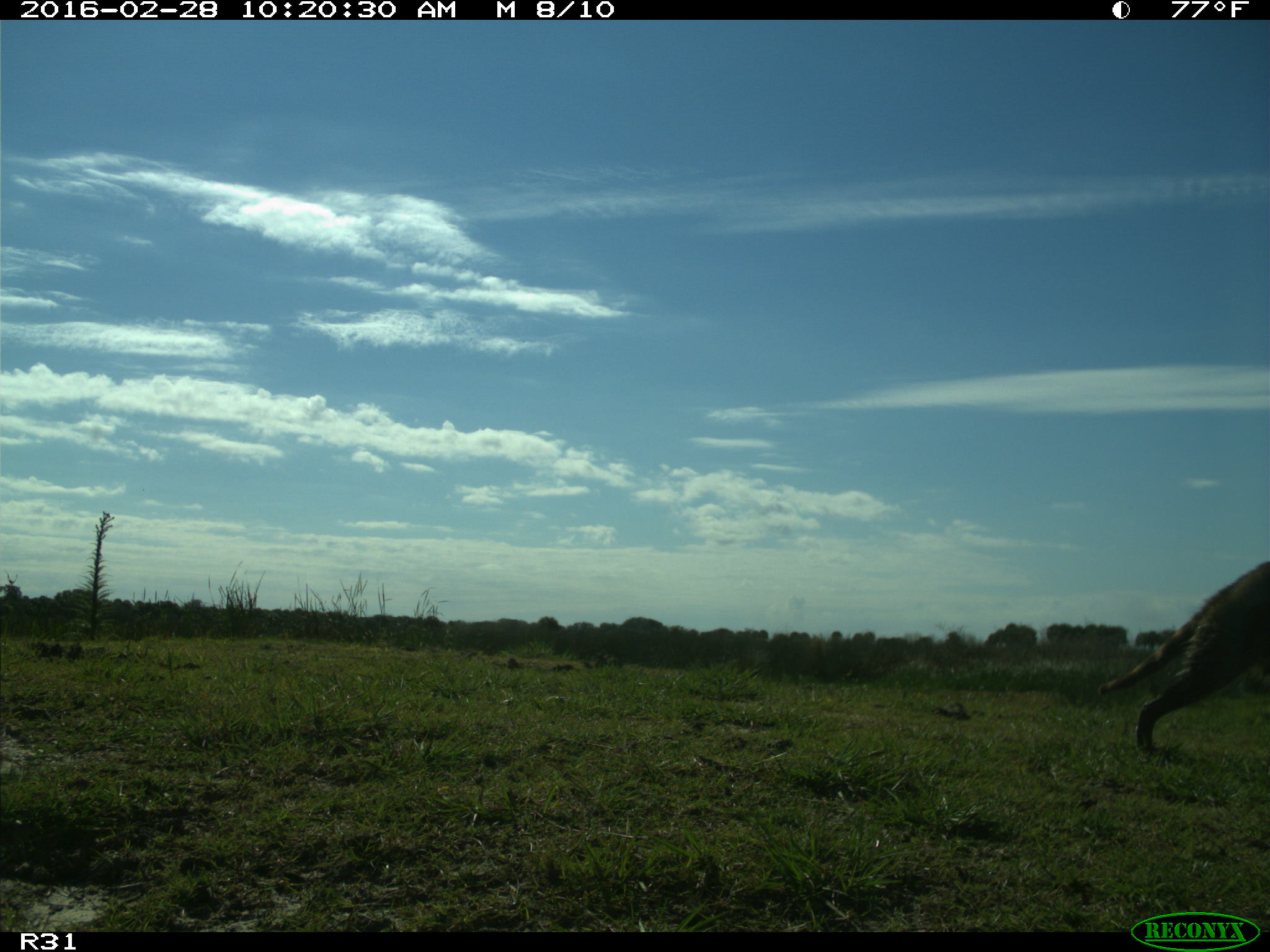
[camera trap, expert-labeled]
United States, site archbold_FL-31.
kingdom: Animalia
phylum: Chordata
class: Mammalia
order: Carnivora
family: Procyonidae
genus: Procyon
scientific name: Procyon lotor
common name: common raccoon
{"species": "Procyon lotor (common raccoon)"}